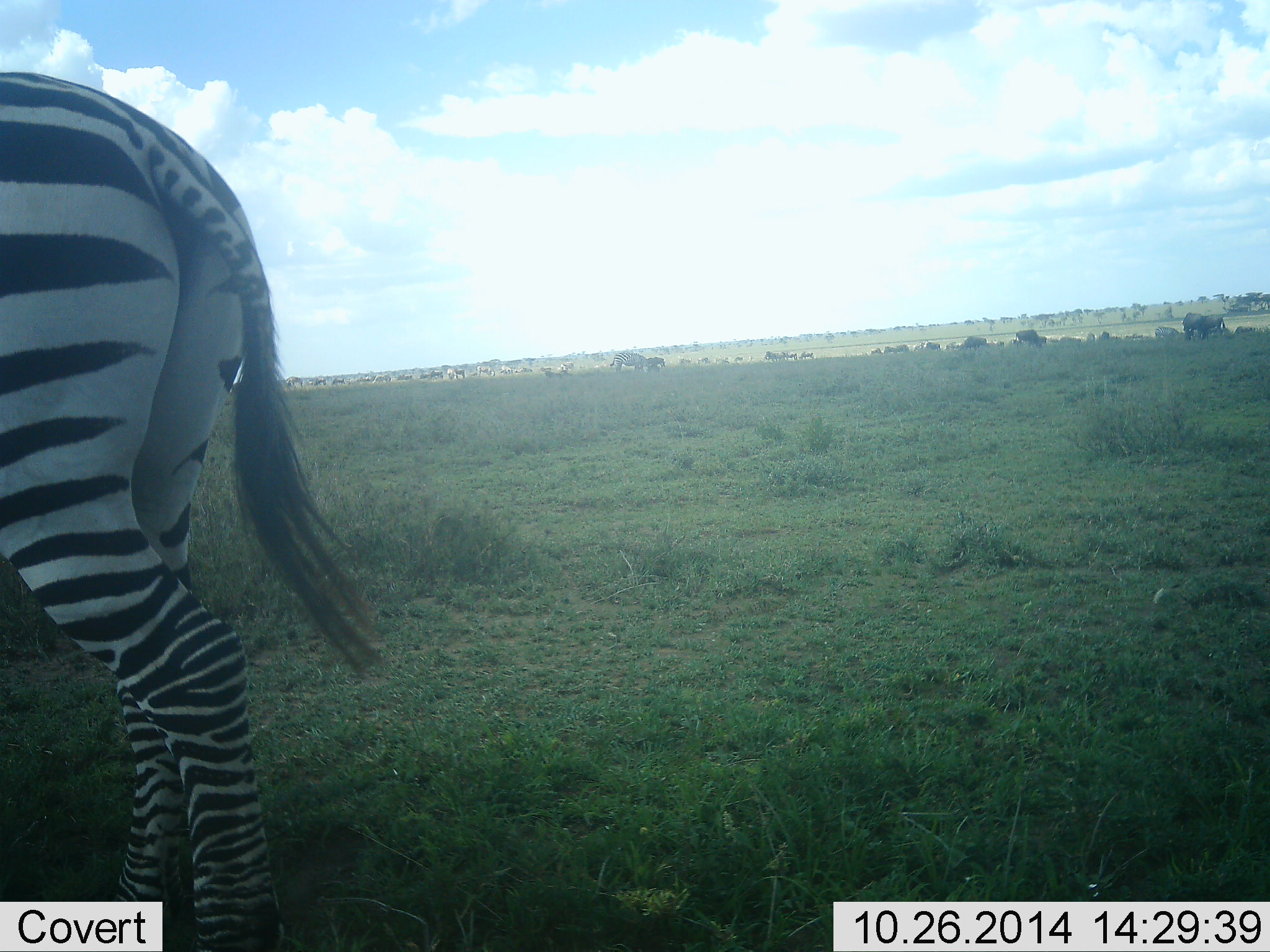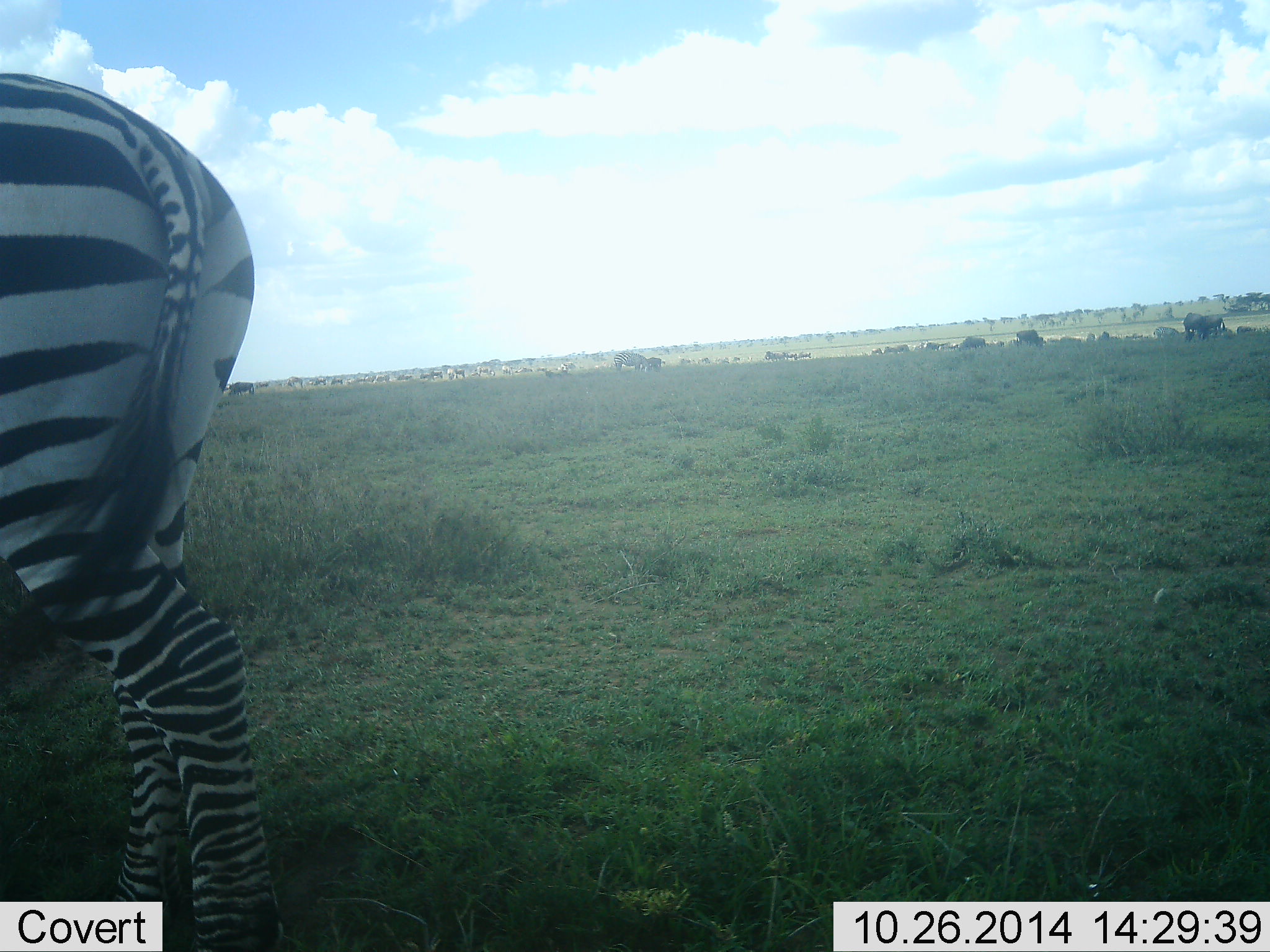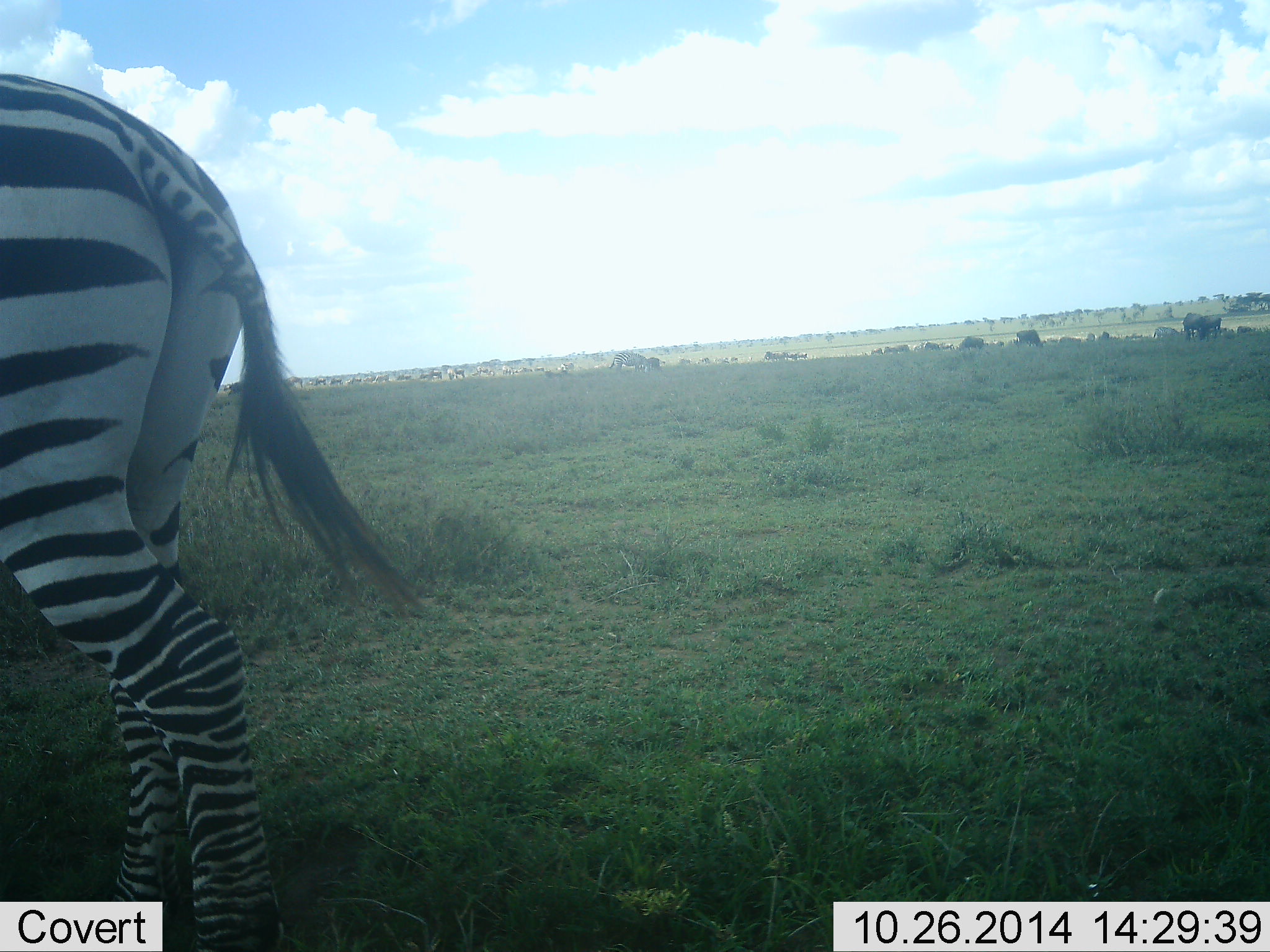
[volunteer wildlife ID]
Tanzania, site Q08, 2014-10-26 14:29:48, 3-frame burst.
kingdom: Animalia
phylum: Chordata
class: Mammalia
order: Perissodactyla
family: Equidae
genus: Equus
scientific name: Equus quagga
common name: plains zebra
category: zebra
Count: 1.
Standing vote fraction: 94%.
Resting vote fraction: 0%.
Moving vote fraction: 17%.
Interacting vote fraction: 0%.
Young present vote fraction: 0%.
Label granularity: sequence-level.